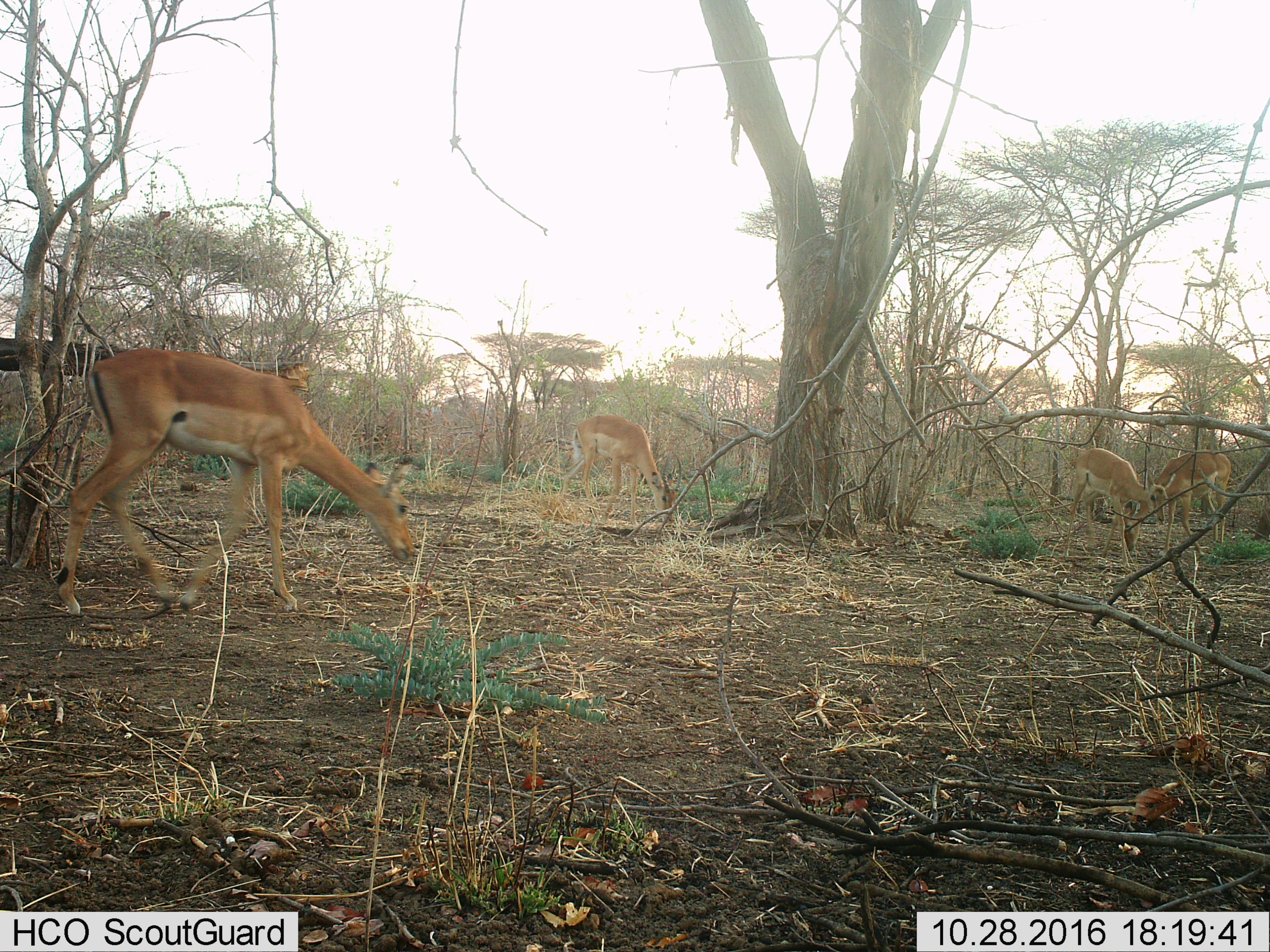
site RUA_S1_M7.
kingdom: Animalia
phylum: Chordata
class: Mammalia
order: Artiodactyla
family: Bovidae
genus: Aepyceros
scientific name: Aepyceros melampus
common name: impala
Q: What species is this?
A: Impala (Aepyceros melampus).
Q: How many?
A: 4.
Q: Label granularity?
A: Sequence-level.